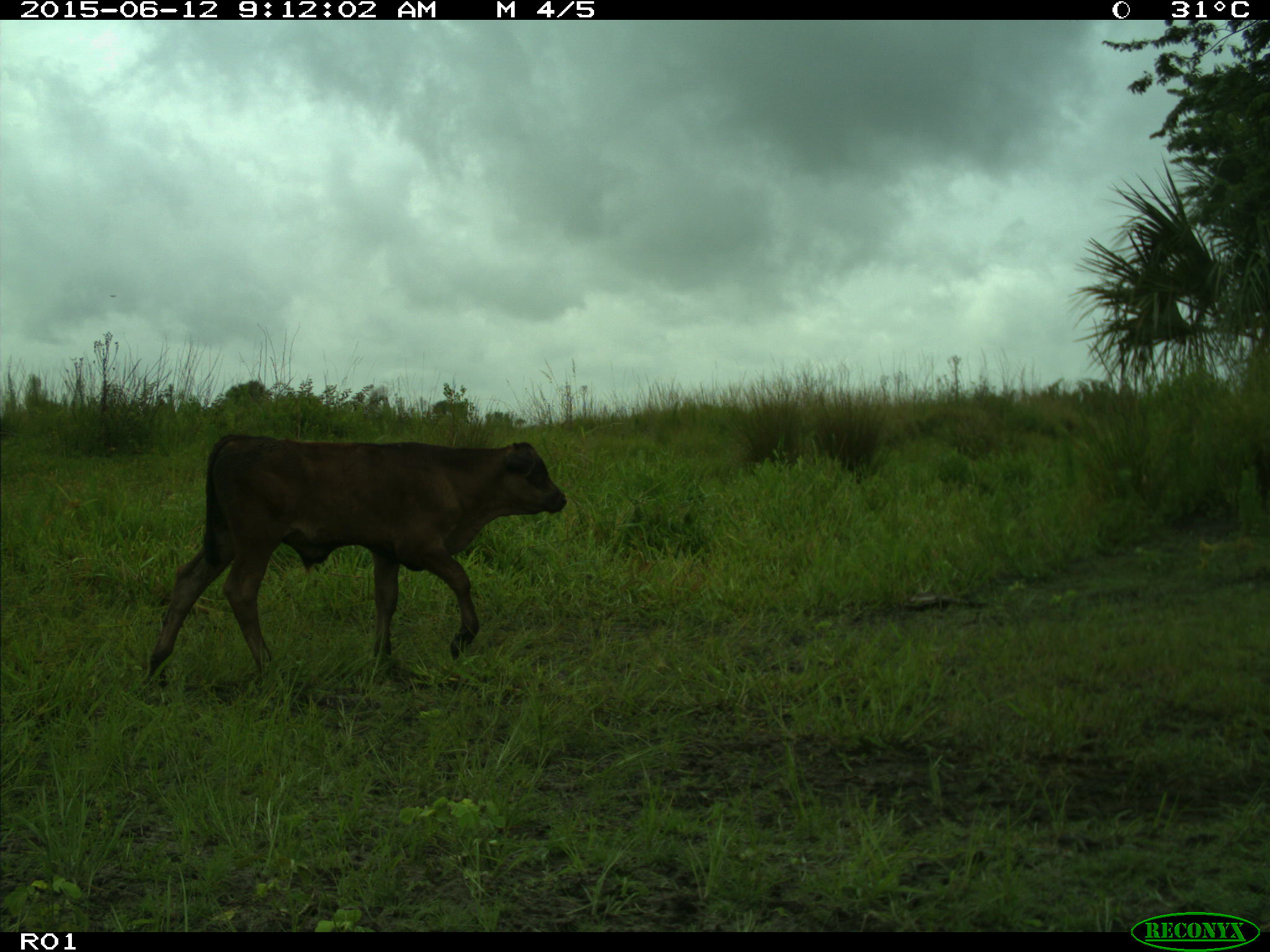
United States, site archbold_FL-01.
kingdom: Animalia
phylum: Chordata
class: Mammalia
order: Artiodactyla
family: Bovidae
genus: Bos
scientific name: Bos taurus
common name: domestic cow